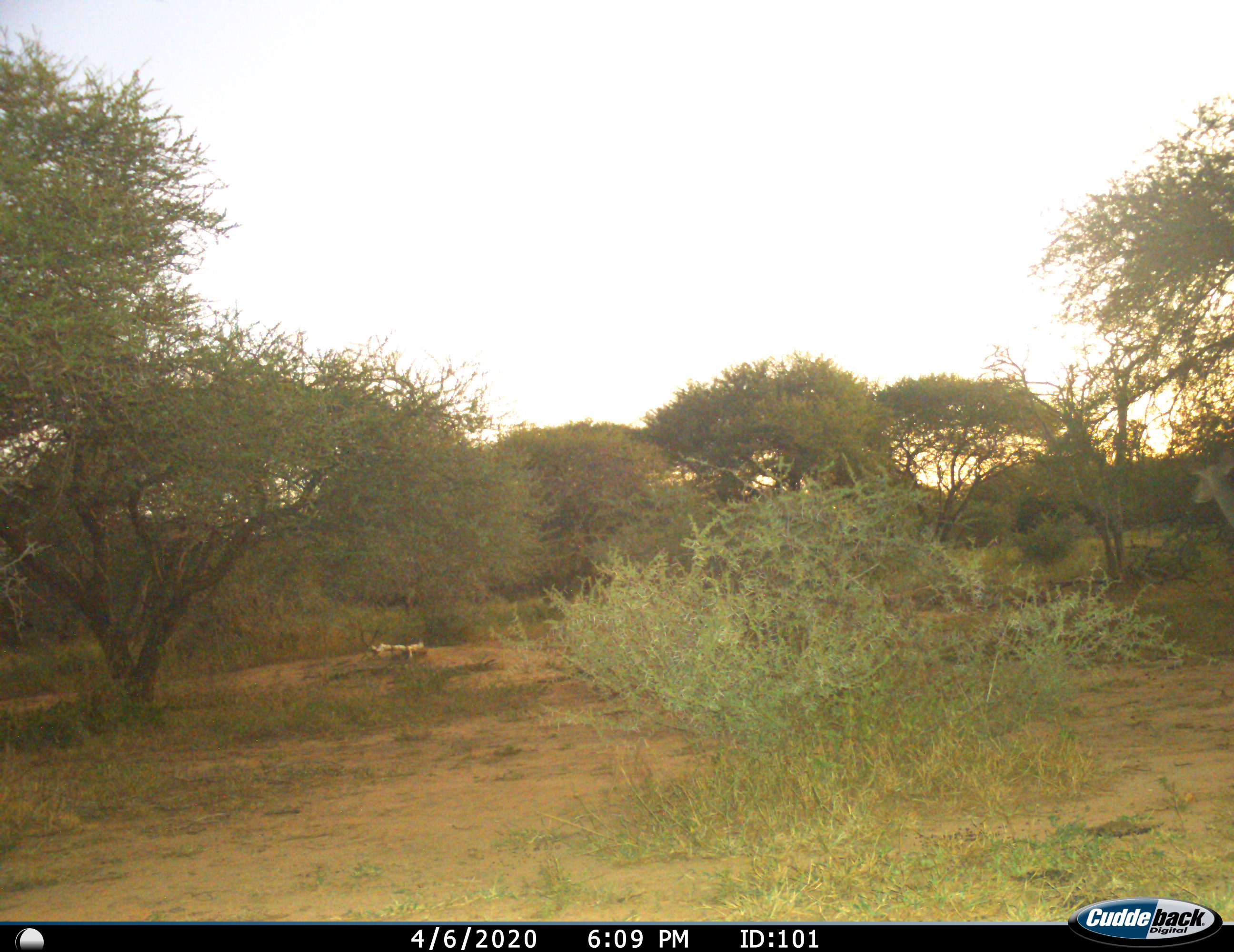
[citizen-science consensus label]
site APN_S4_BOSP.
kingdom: Animalia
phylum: Chordata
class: Mammalia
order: Artiodactyla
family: Bovidae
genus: Aepyceros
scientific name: Aepyceros melampus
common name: impala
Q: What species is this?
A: Impala (Aepyceros melampus).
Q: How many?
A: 1.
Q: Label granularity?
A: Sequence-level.